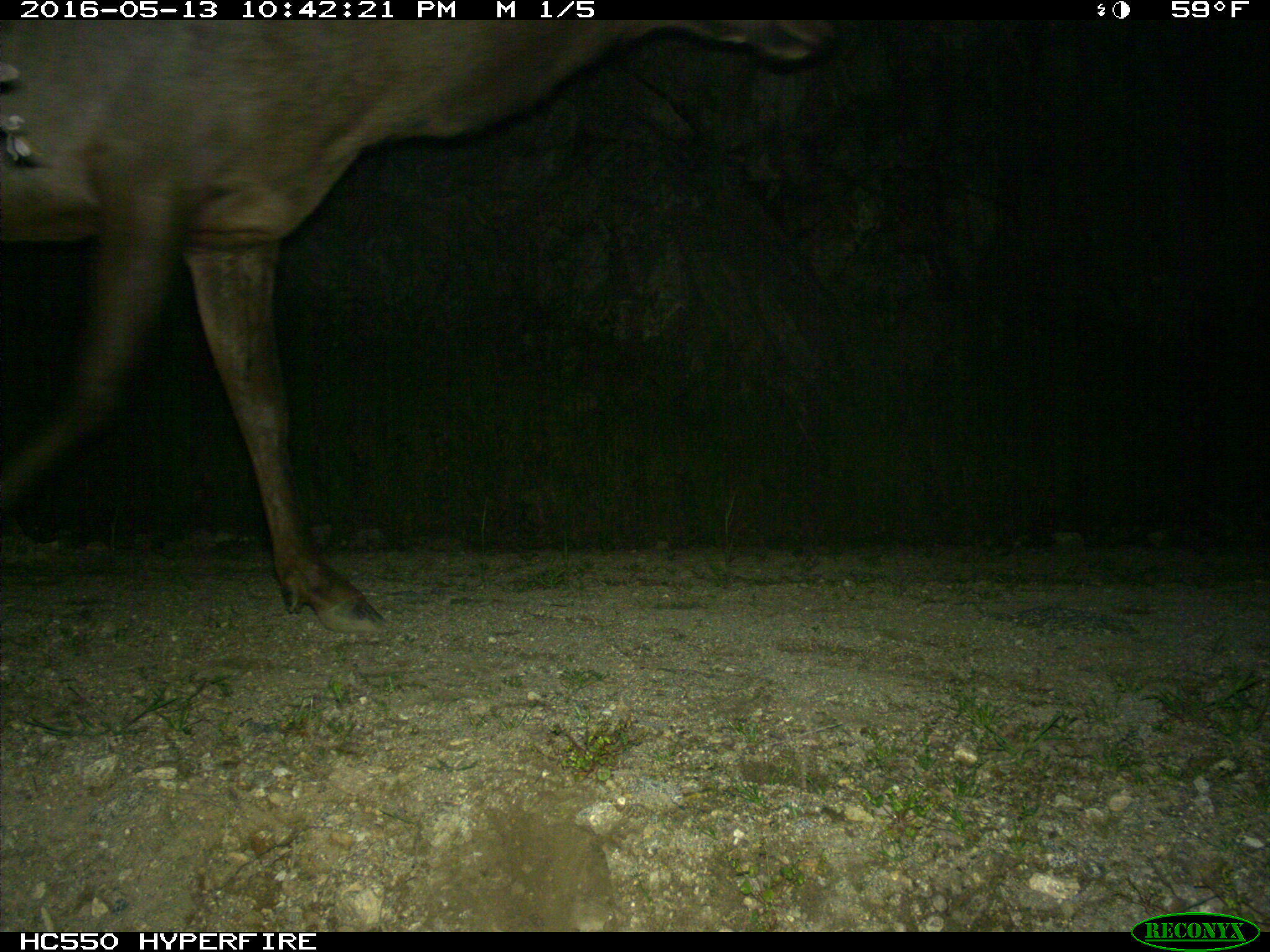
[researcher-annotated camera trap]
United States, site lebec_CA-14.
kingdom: Animalia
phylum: Chordata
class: Mammalia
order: Artiodactyla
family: Cervidae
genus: Cervus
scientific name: Cervus canadensis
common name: elk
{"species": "Cervus canadensis (elk)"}